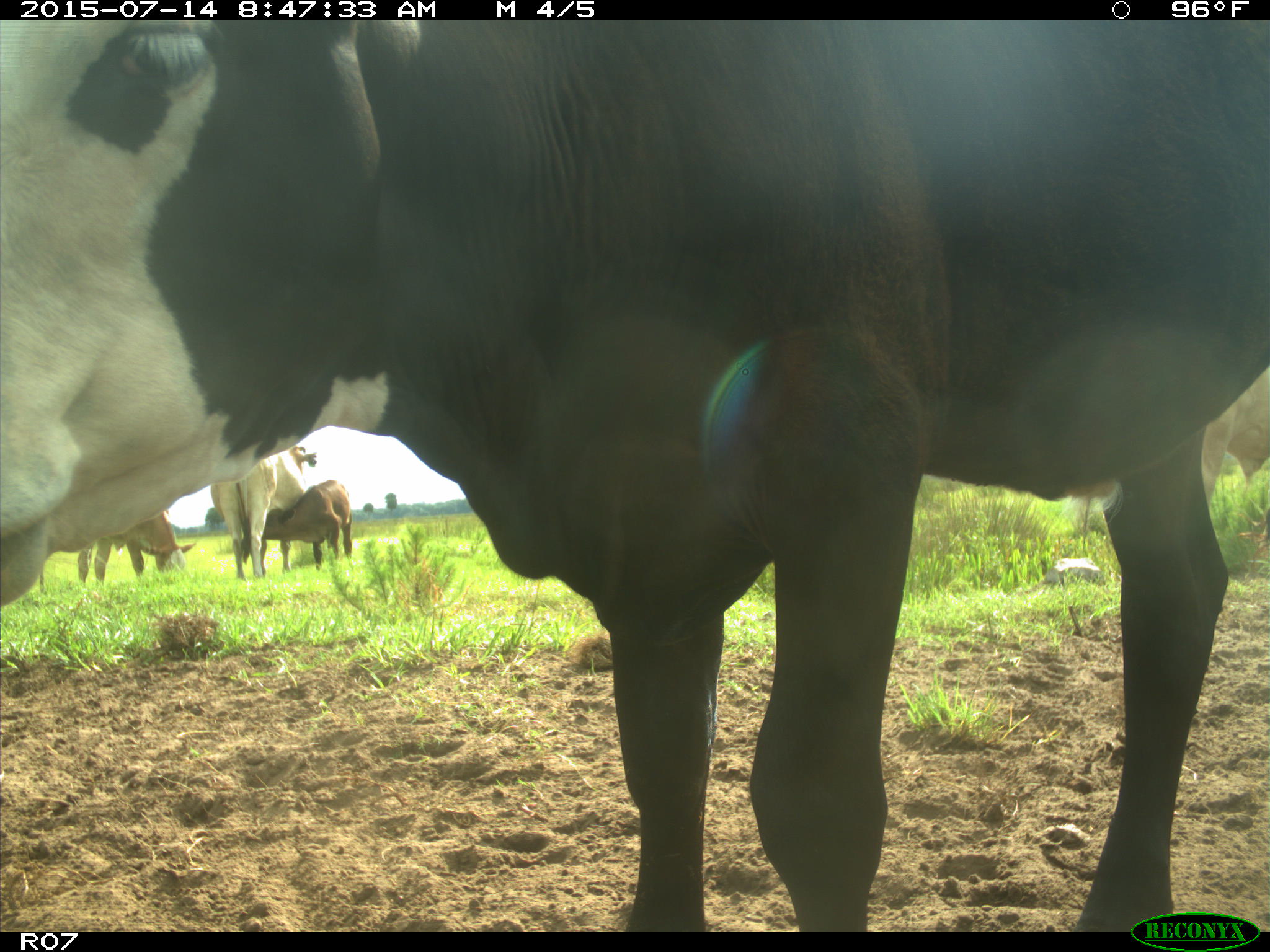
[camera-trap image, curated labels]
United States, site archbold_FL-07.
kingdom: Animalia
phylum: Chordata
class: Mammalia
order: Artiodactyla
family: Bovidae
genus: Bos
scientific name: Bos taurus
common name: domestic cow